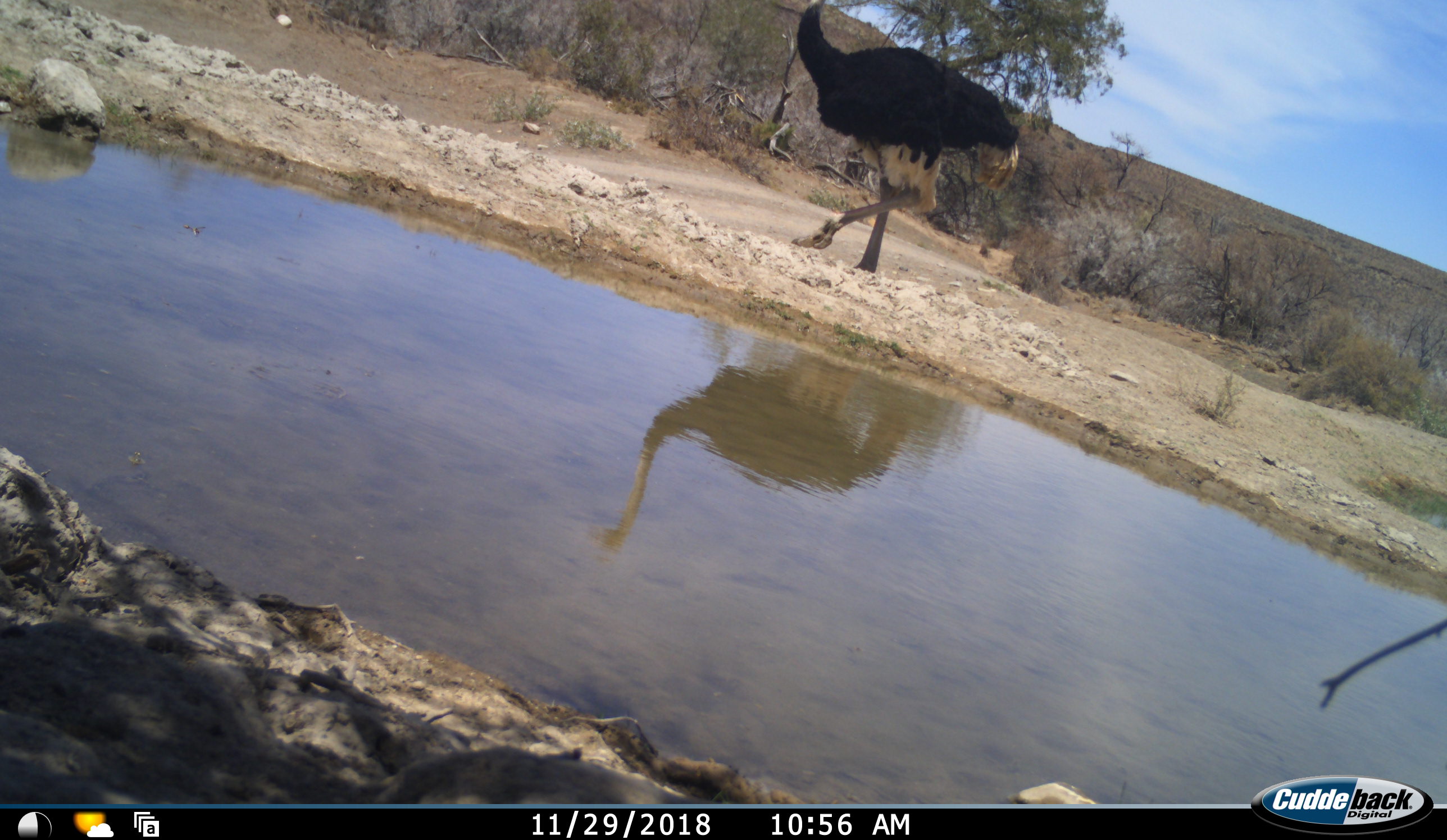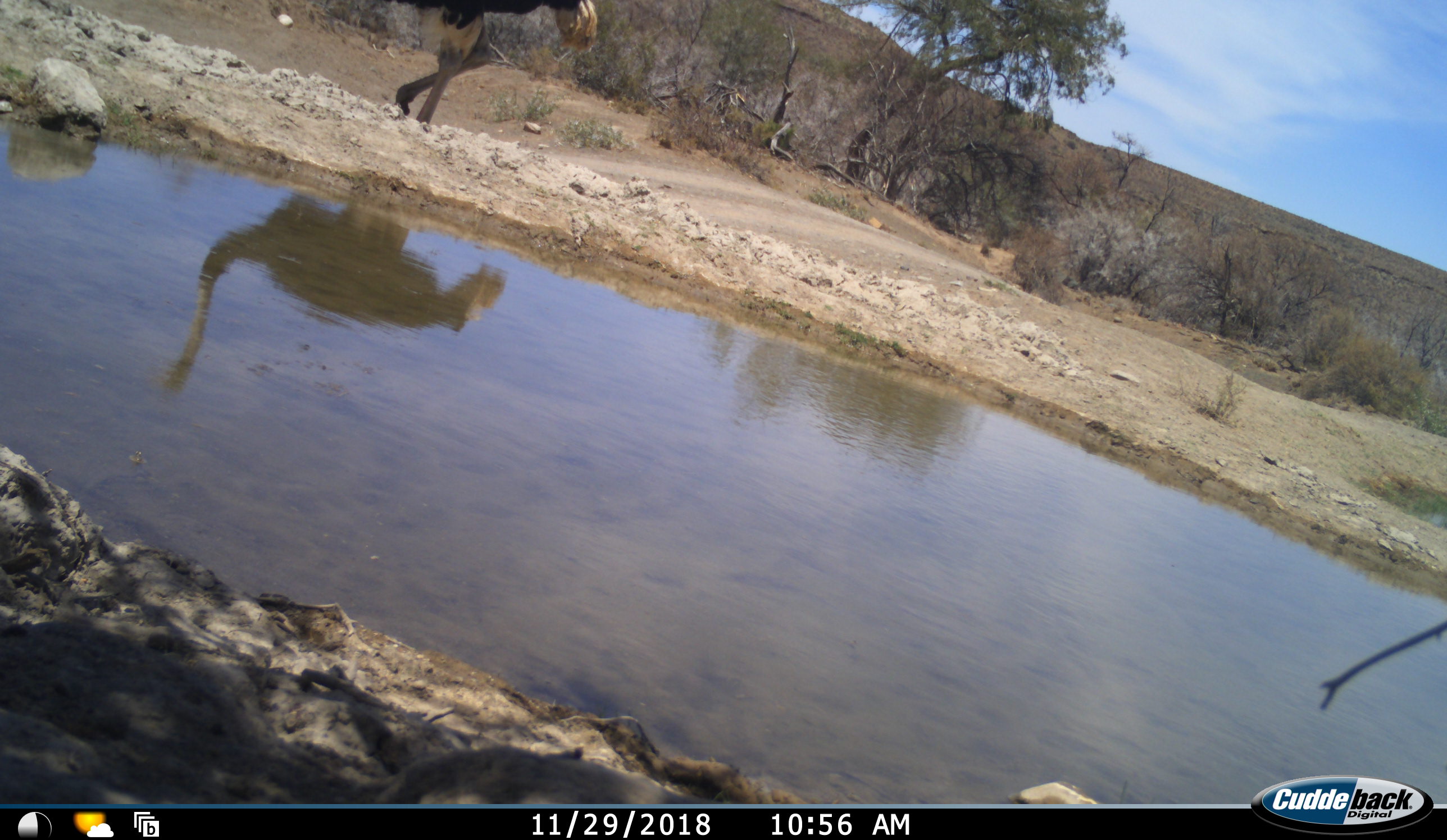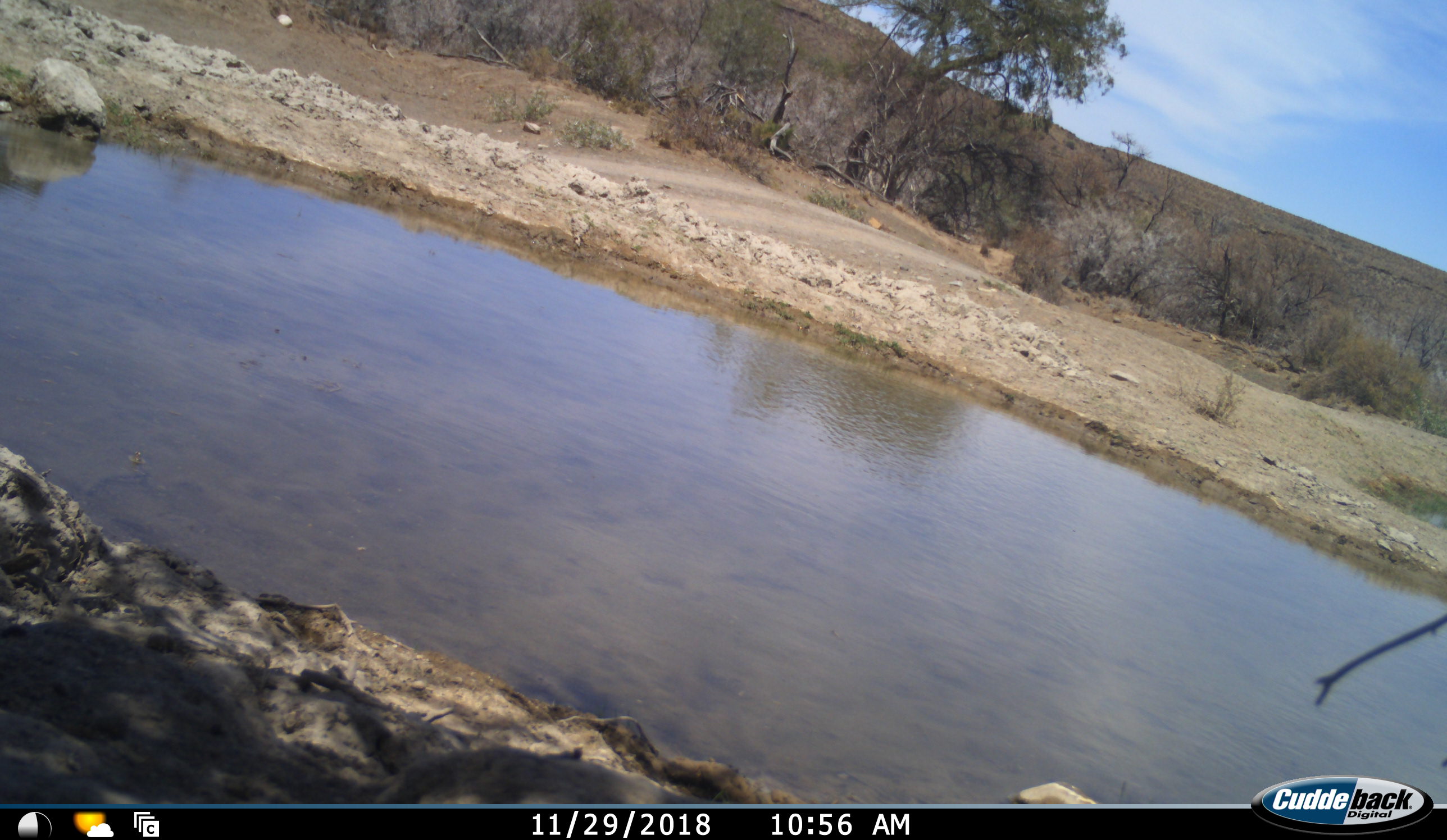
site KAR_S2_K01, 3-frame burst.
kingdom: Animalia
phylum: Chordata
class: Aves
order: Struthioniformes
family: Struthionidae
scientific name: Struthionidae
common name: ostrich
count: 1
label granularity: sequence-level